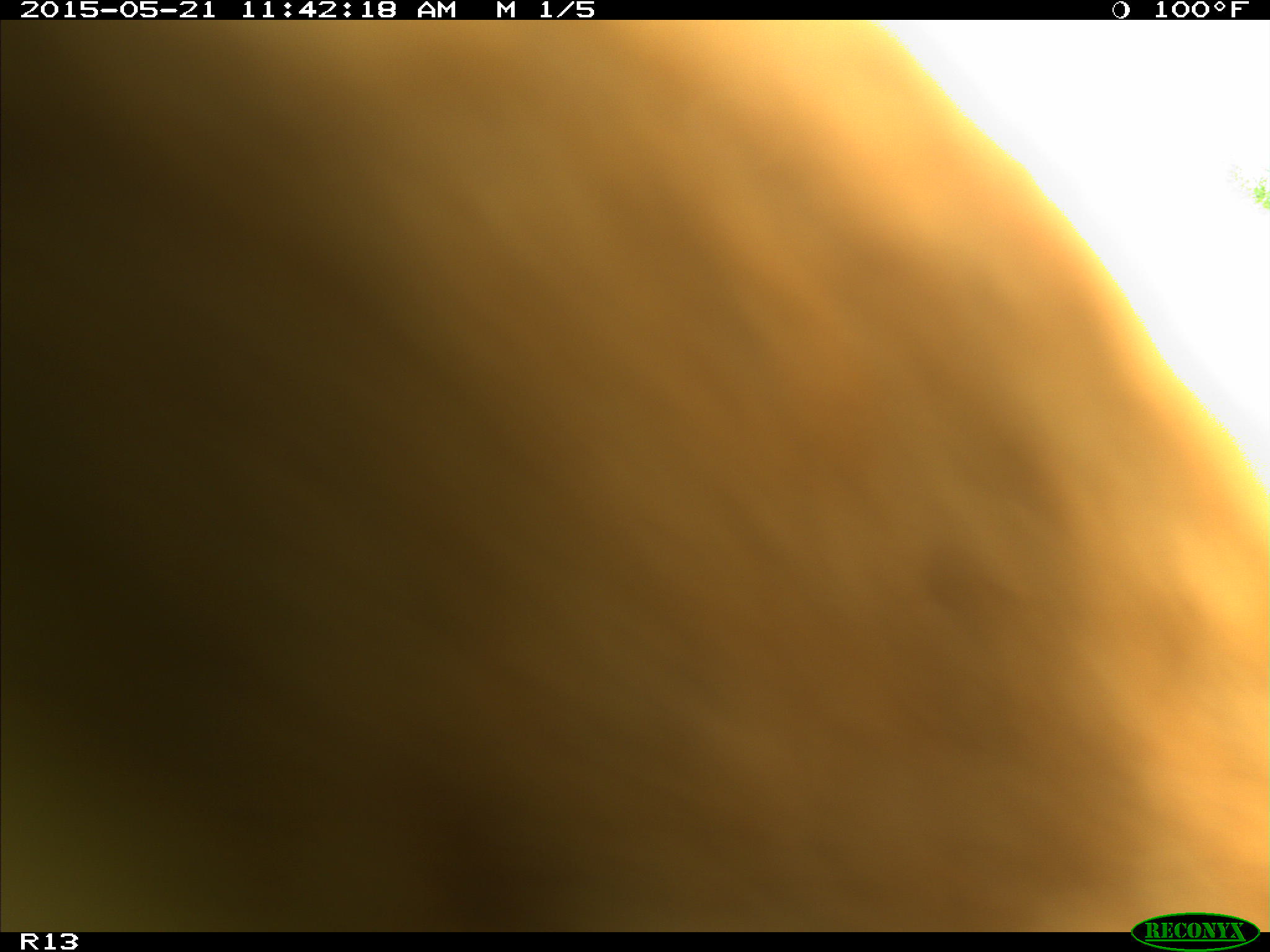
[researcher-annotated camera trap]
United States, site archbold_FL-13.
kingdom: Animalia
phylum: Chordata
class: Mammalia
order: Artiodactyla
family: Bovidae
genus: Bos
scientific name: Bos taurus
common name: domestic cow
Bos taurus (domestic cow).